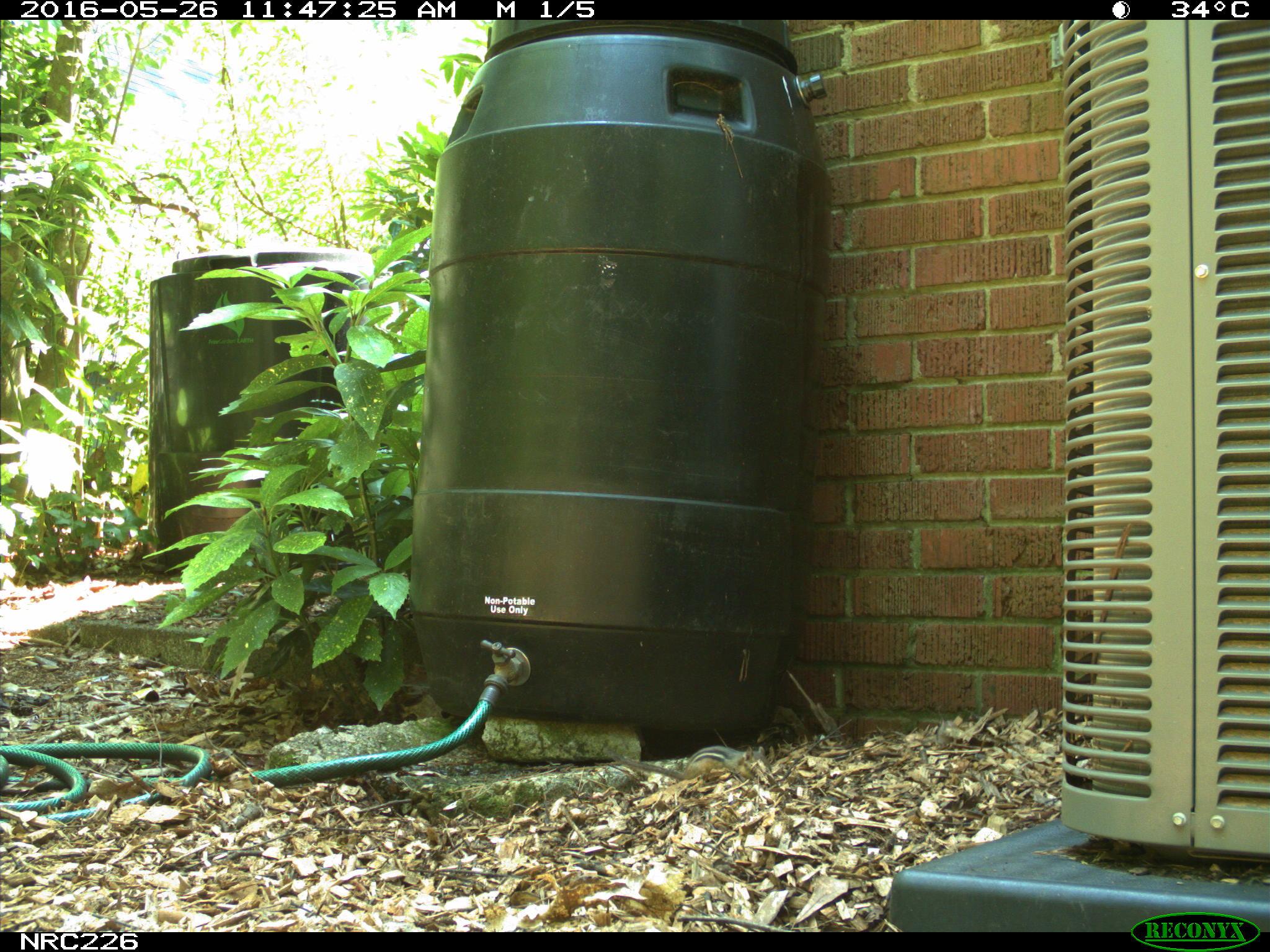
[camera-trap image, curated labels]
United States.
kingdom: Animalia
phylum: Chordata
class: Mammalia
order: Rodentia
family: Sciuridae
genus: Tamias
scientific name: Tamias striatus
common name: eastern chipmunk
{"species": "Eastern Chipmunk (Tamias striatus)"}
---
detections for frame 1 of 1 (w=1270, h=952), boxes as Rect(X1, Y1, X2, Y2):
Eastern Chipmunk: Rect(614, 736, 774, 788)